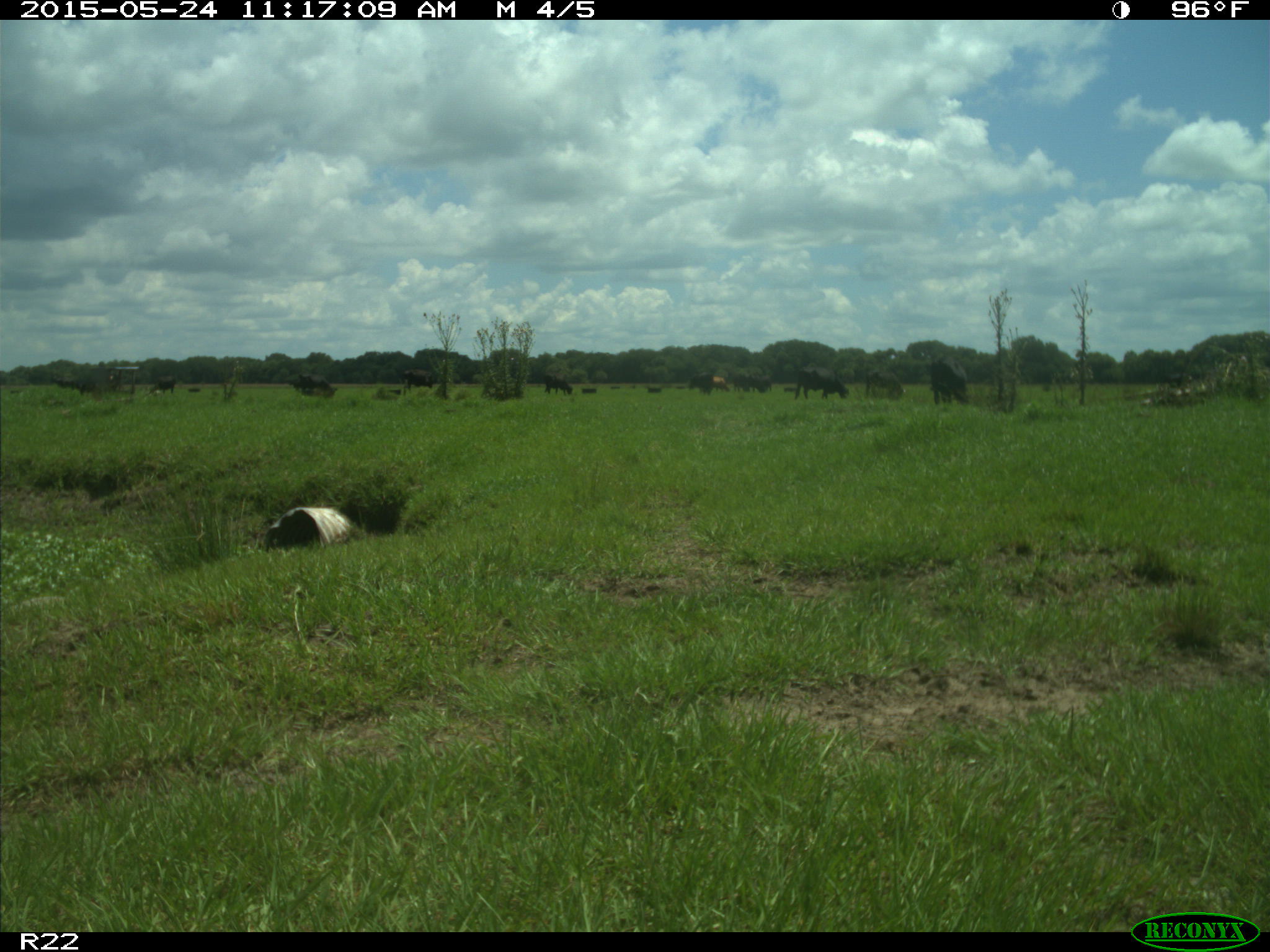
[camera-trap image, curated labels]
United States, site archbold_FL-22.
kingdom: Animalia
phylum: Chordata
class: Mammalia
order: Artiodactyla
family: Bovidae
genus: Bos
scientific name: Bos taurus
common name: domestic cow